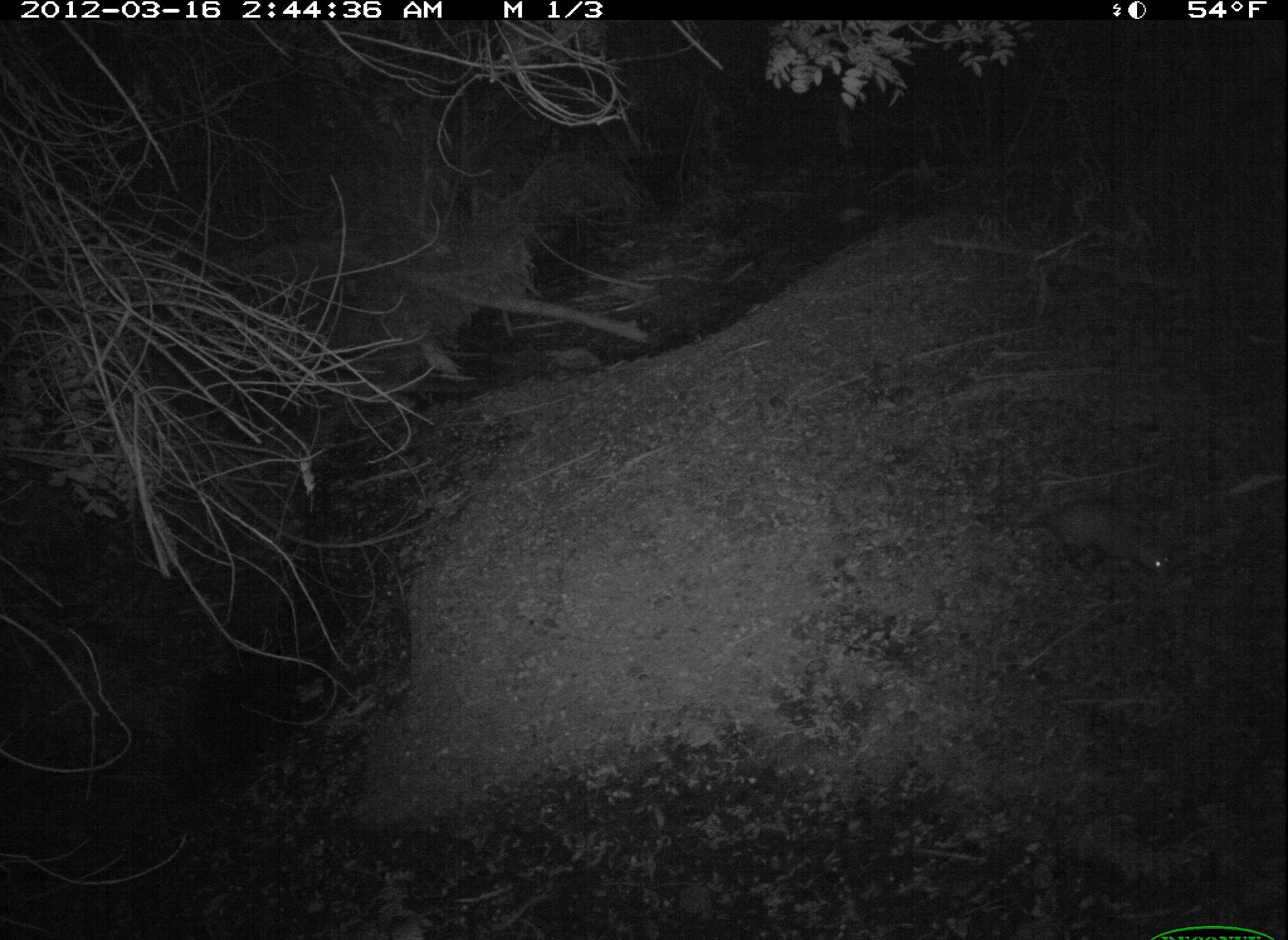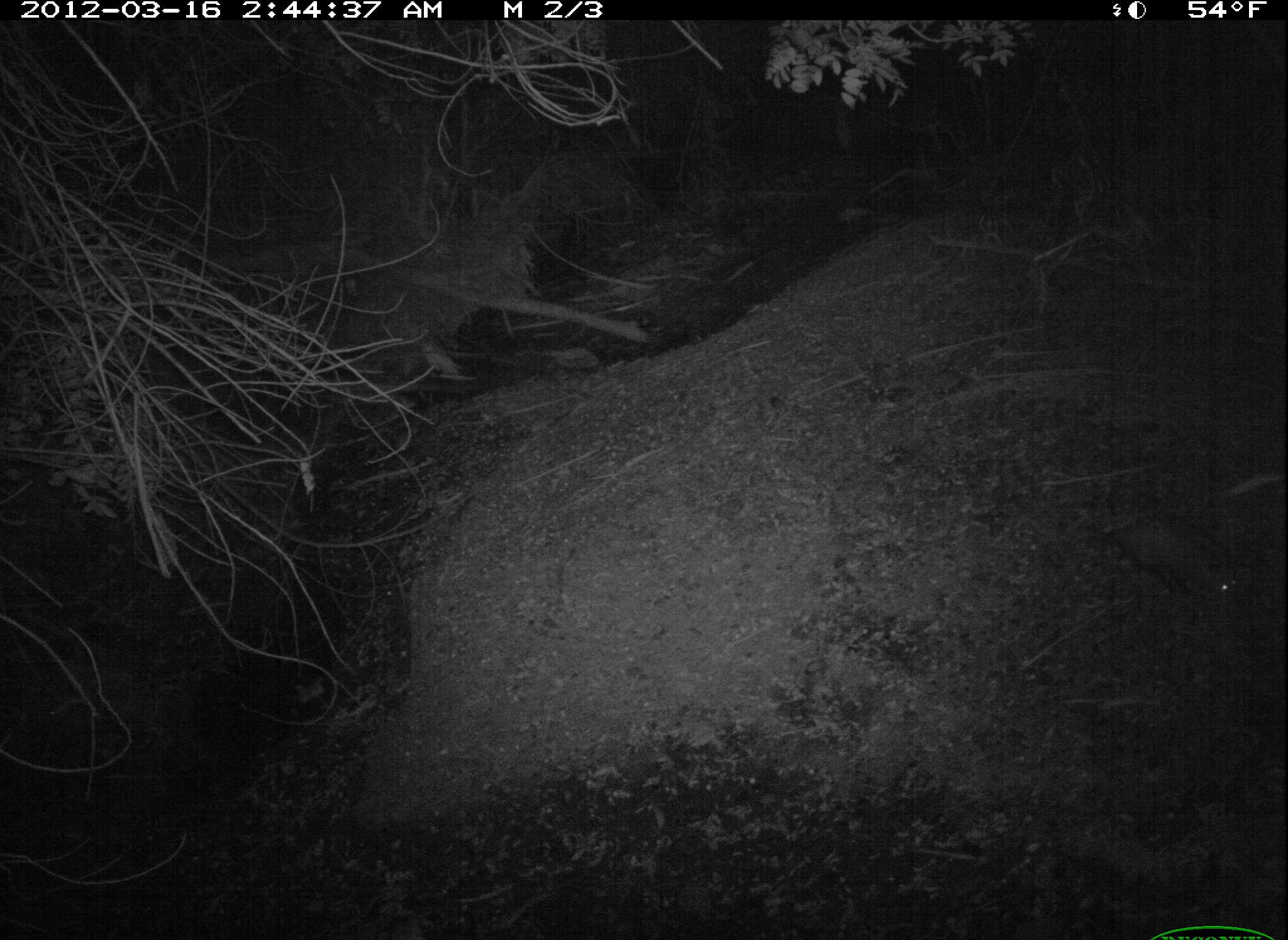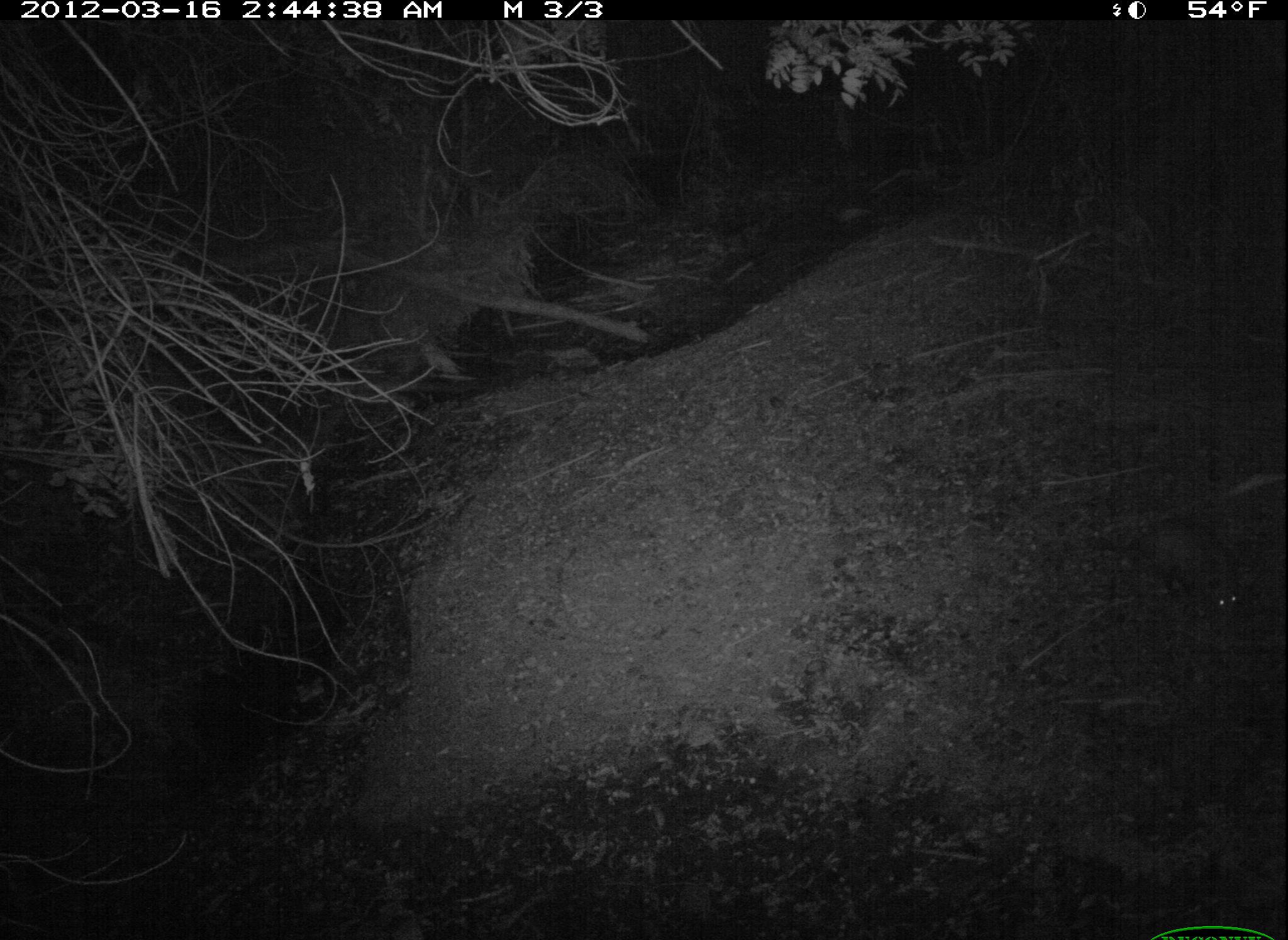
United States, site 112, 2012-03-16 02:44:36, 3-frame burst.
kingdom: Animalia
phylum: Chordata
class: Mammalia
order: Didelphimorphia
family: Didelphidae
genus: Didelphis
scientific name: Didelphis virginiana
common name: virginia opossum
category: opossum